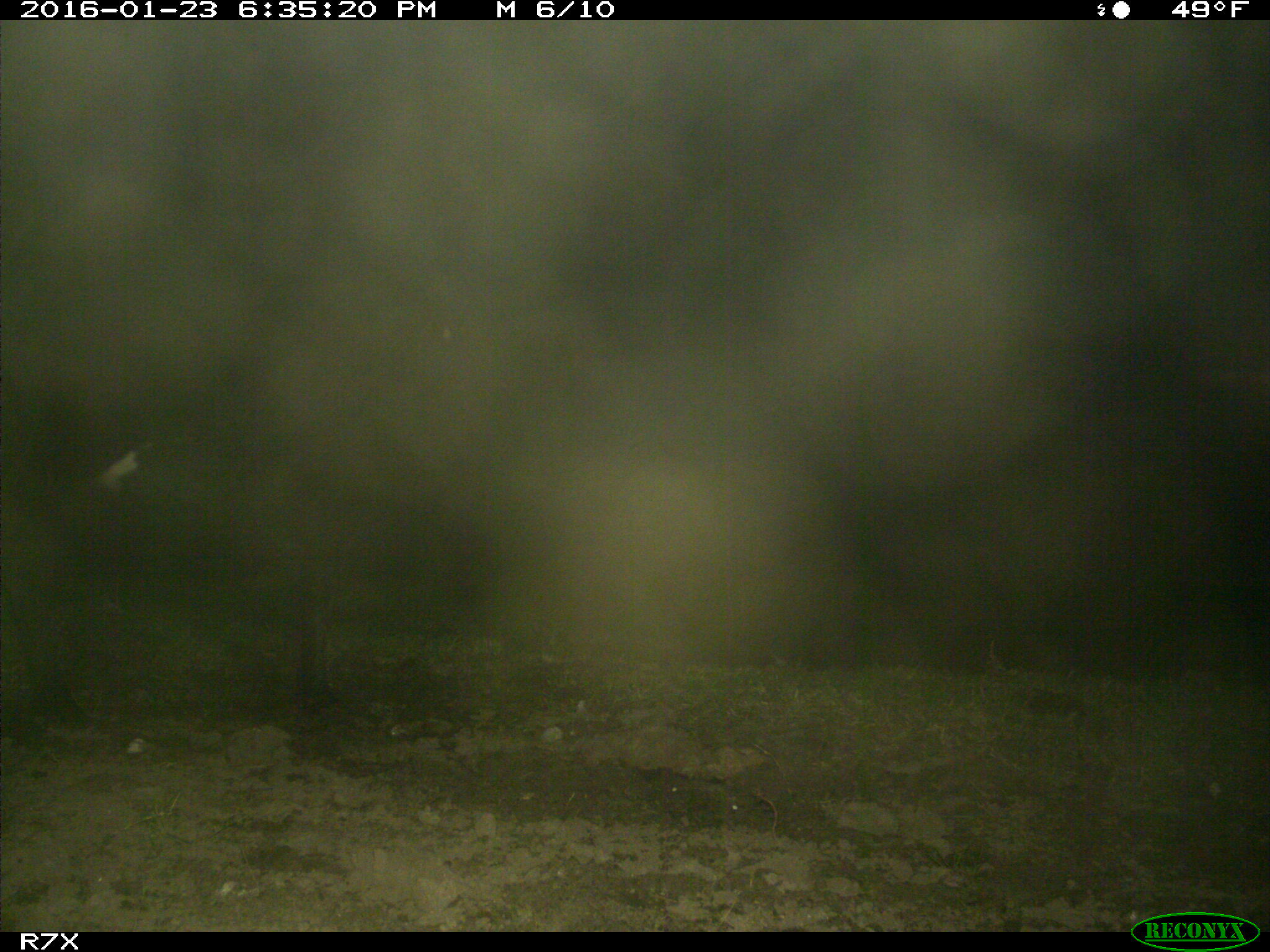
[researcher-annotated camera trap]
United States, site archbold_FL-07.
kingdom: Animalia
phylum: Chordata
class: Mammalia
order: Artiodactyla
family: Bovidae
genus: Bos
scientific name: Bos taurus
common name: domestic cow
Bos taurus (domestic cow).